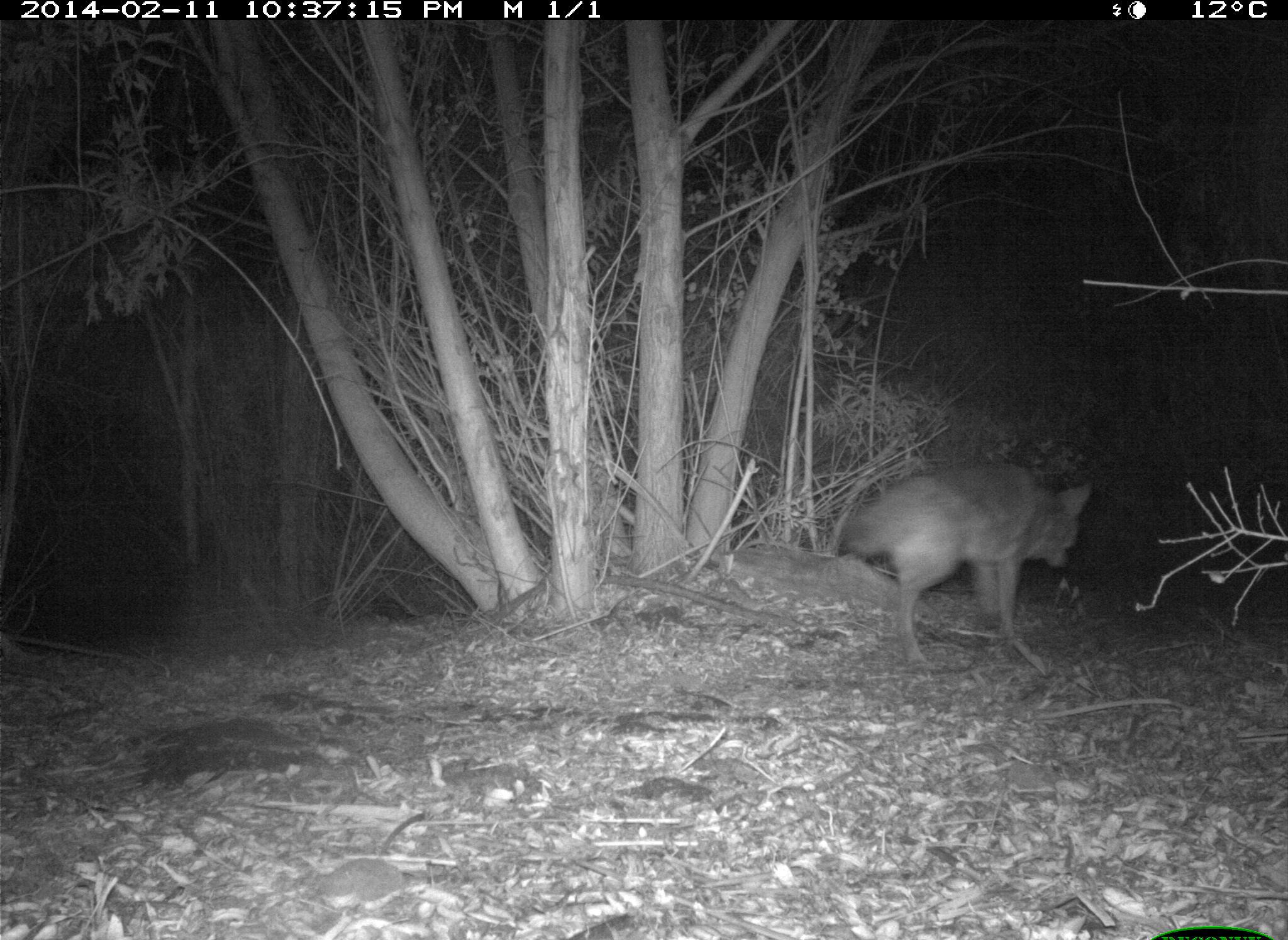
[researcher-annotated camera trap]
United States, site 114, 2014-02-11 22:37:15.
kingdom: Animalia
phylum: Chordata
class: Mammalia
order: Carnivora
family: Canidae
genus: Canis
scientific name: Canis latrans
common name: coyote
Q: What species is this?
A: Coyote (Canis latrans).